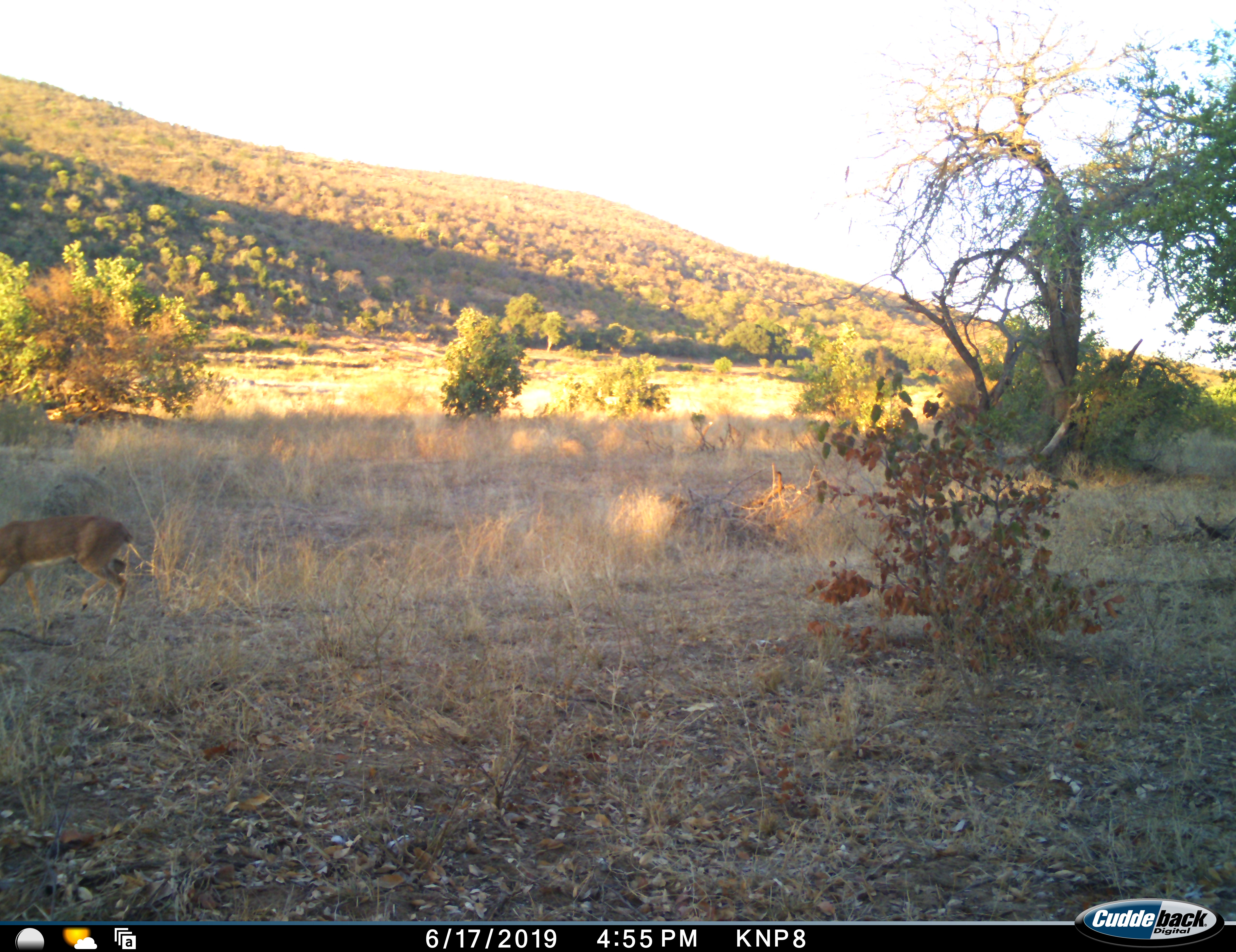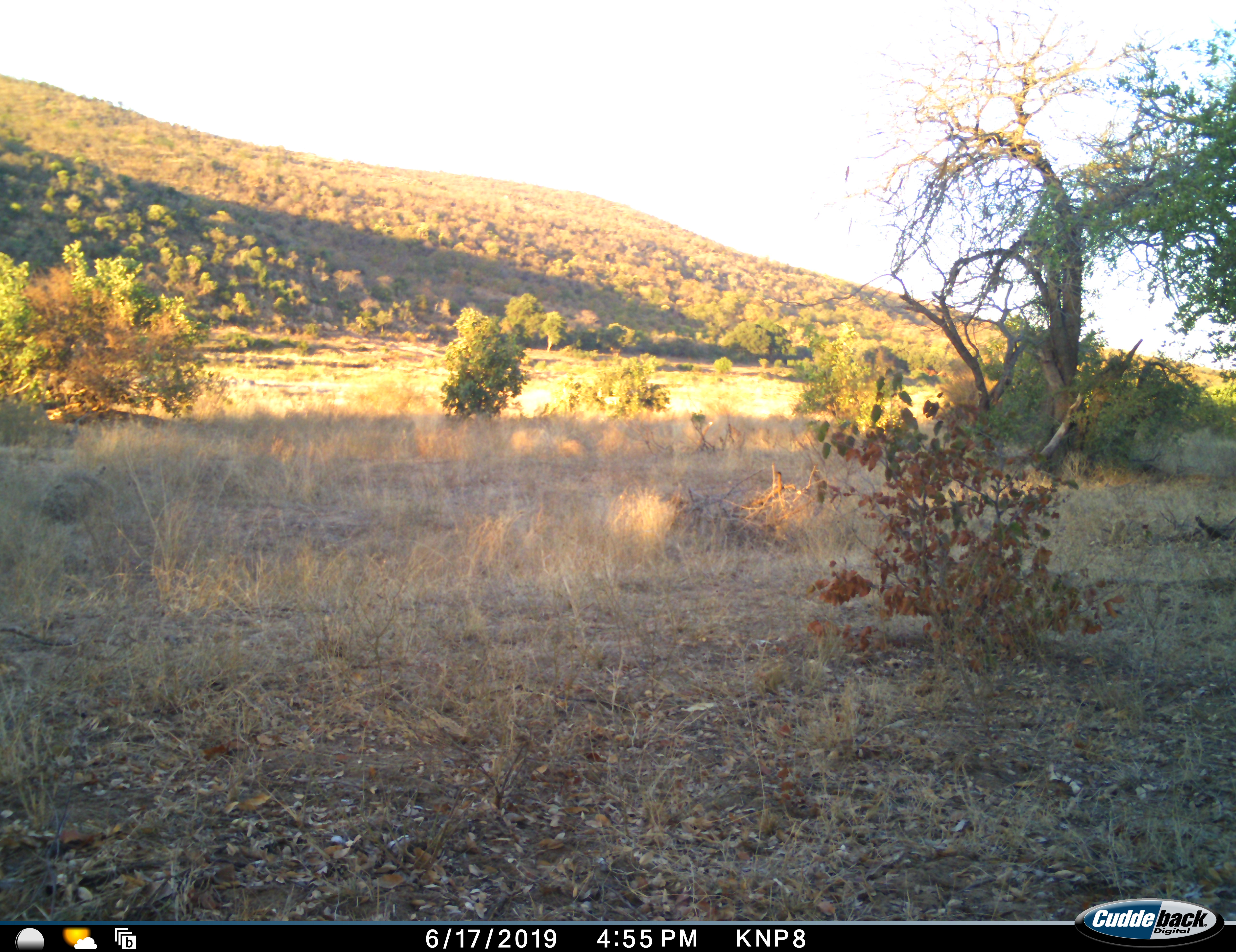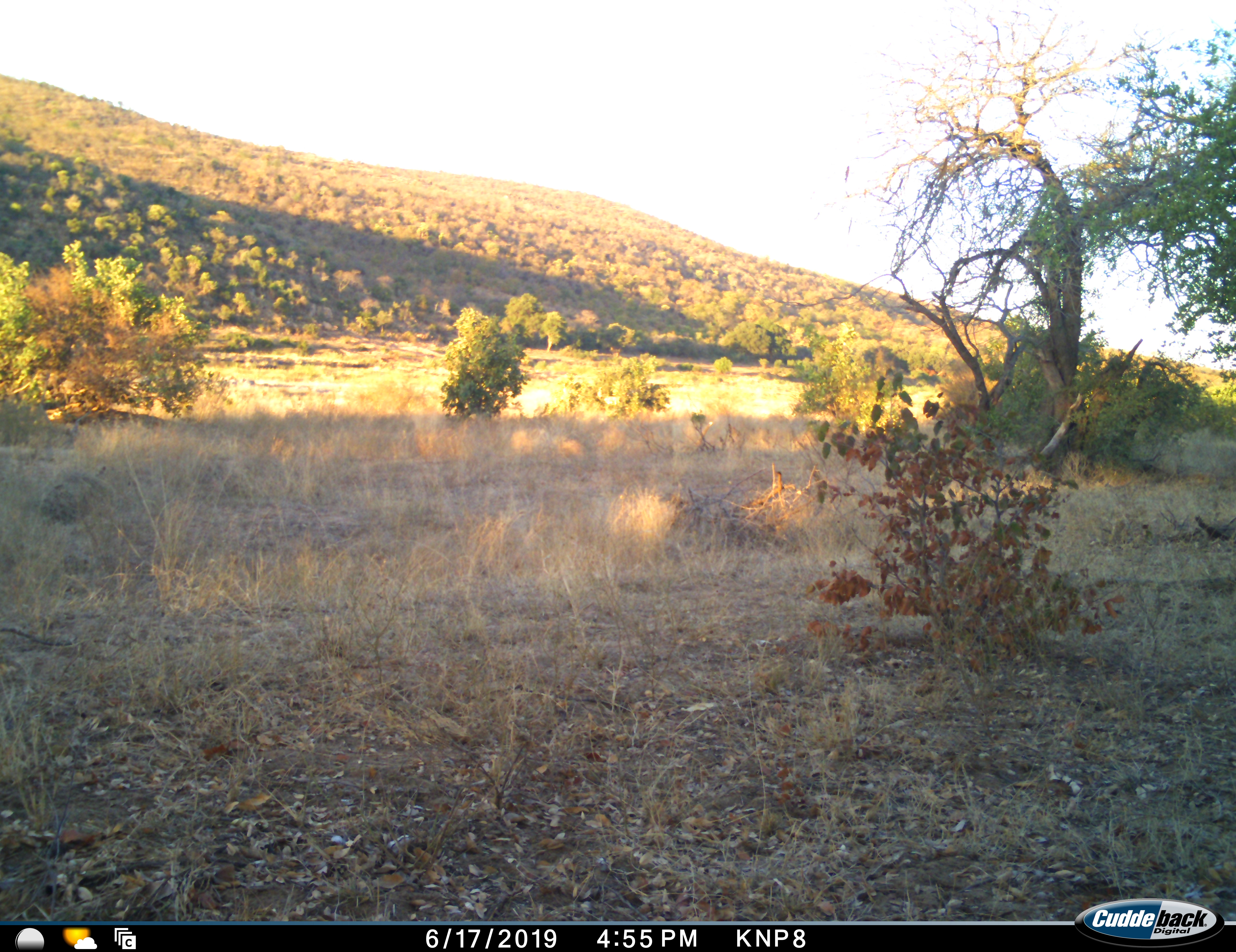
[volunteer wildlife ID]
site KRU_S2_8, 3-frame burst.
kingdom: Animalia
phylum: Chordata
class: Mammalia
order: Artiodactyla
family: Bovidae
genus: Aepyceros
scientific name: Aepyceros melampus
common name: impala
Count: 1.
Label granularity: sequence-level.